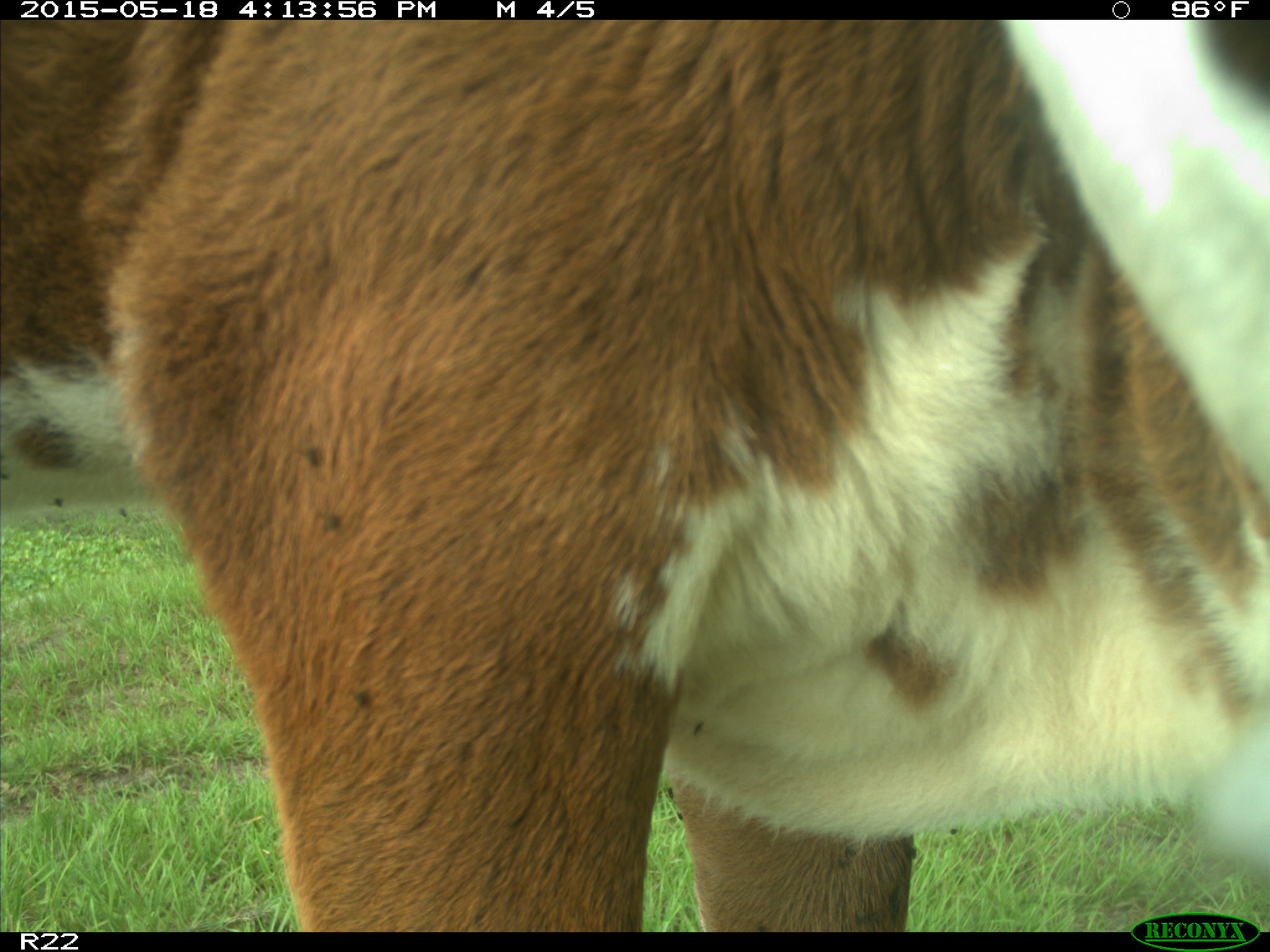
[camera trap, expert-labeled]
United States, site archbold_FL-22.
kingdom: Animalia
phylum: Chordata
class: Mammalia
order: Artiodactyla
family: Bovidae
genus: Bos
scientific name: Bos taurus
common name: domestic cow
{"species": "Bos taurus (domestic cow)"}